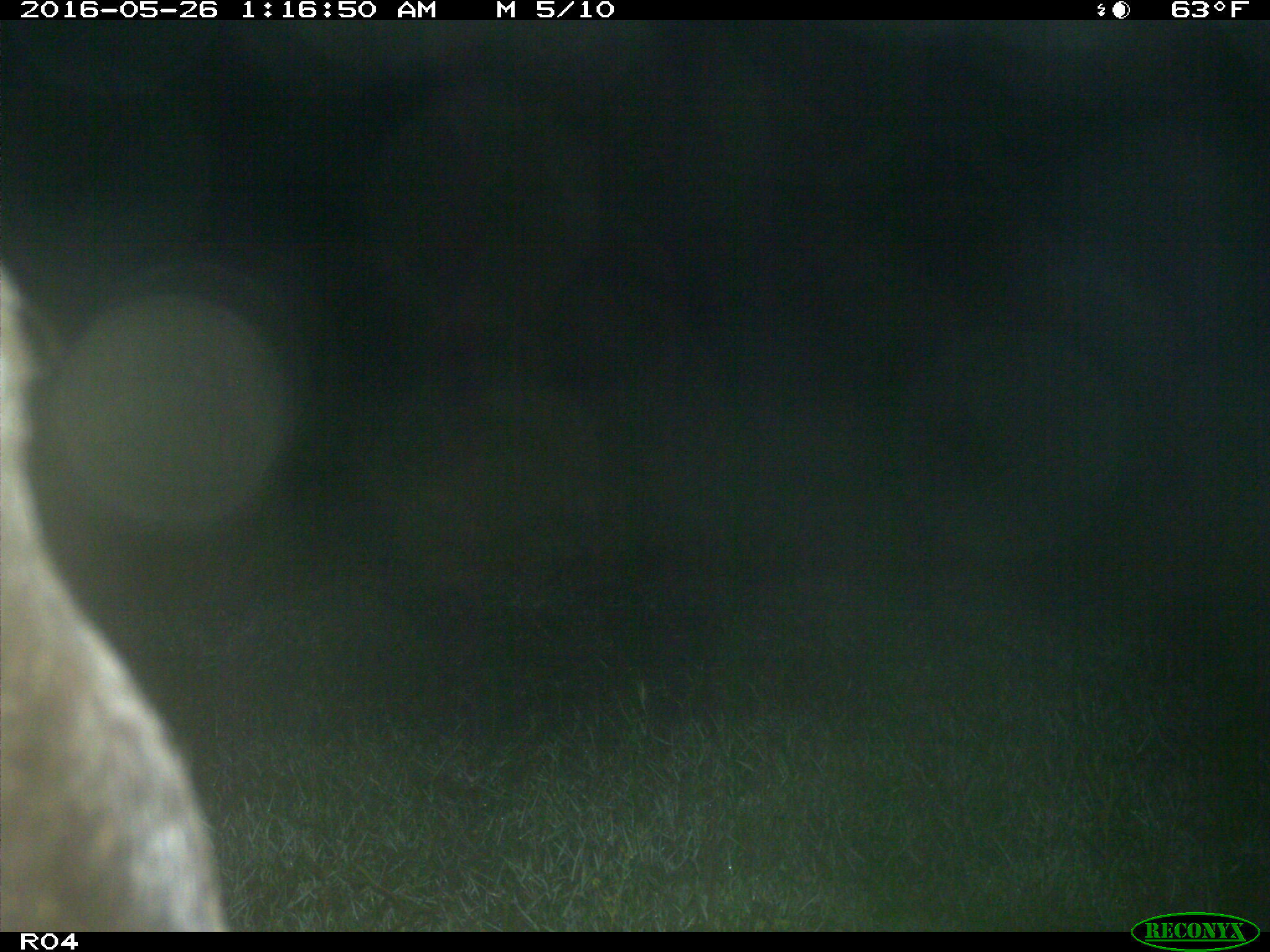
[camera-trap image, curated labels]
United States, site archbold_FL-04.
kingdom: Animalia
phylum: Chordata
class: Mammalia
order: Artiodactyla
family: Bovidae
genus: Bos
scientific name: Bos taurus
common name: domestic cow